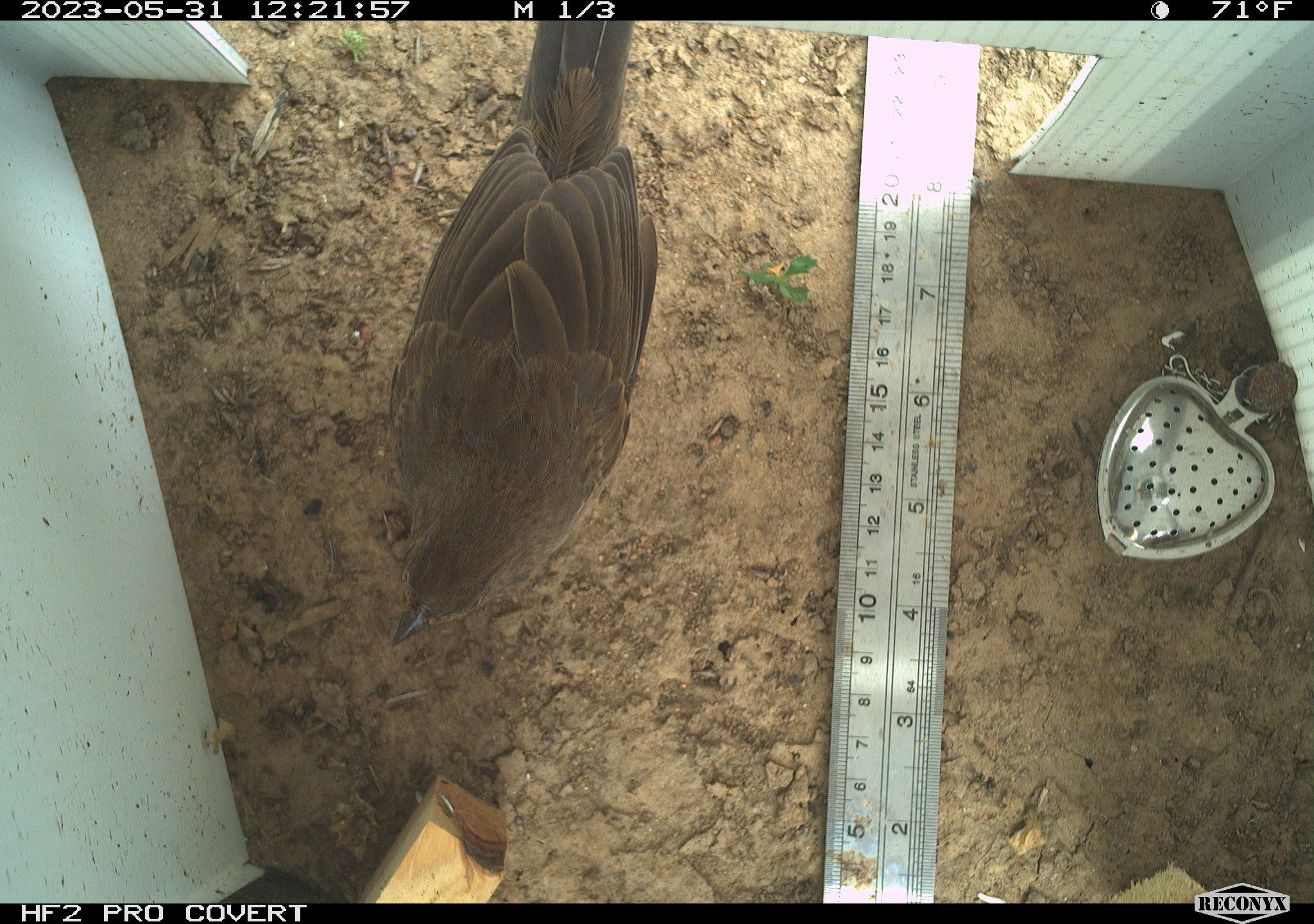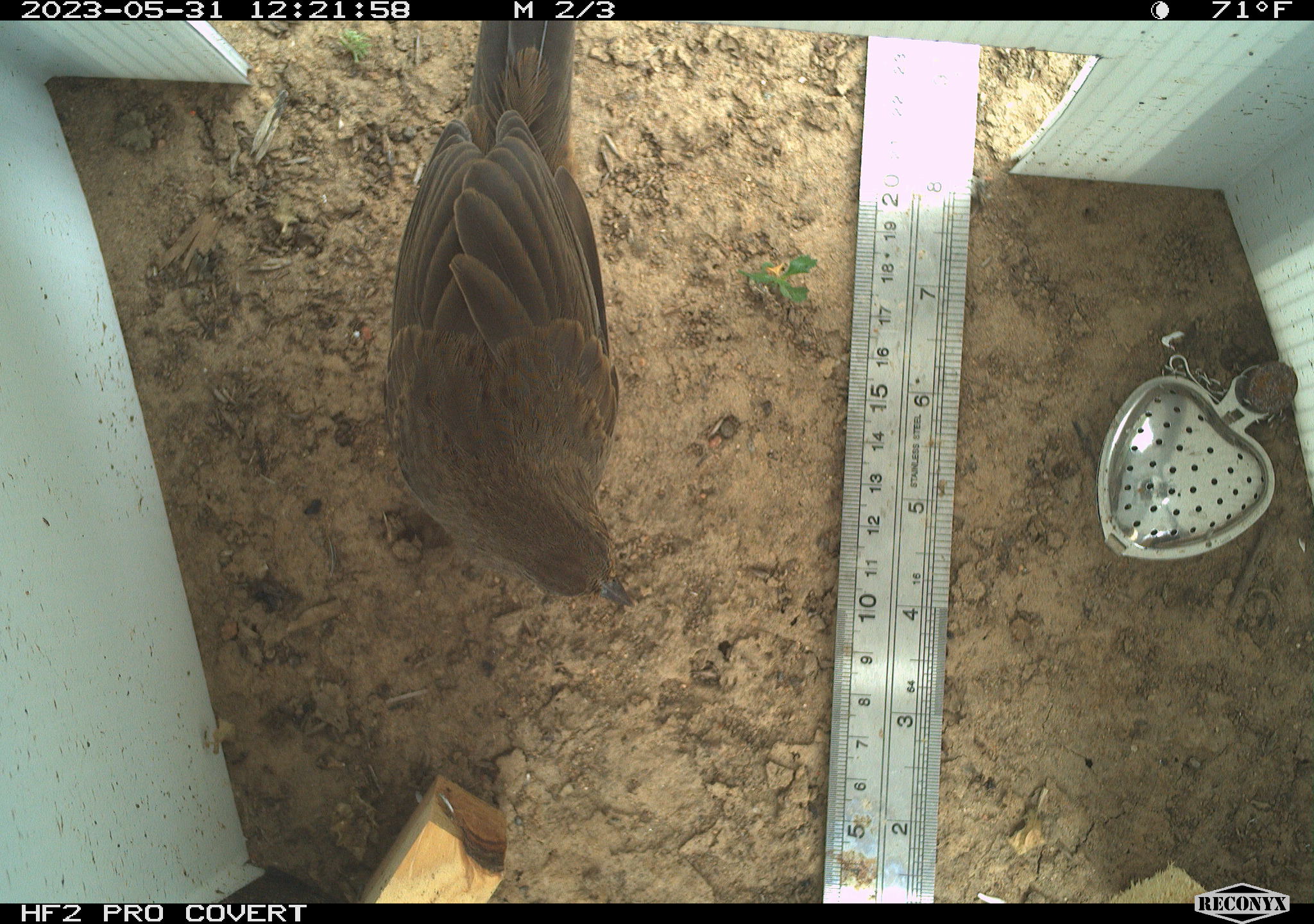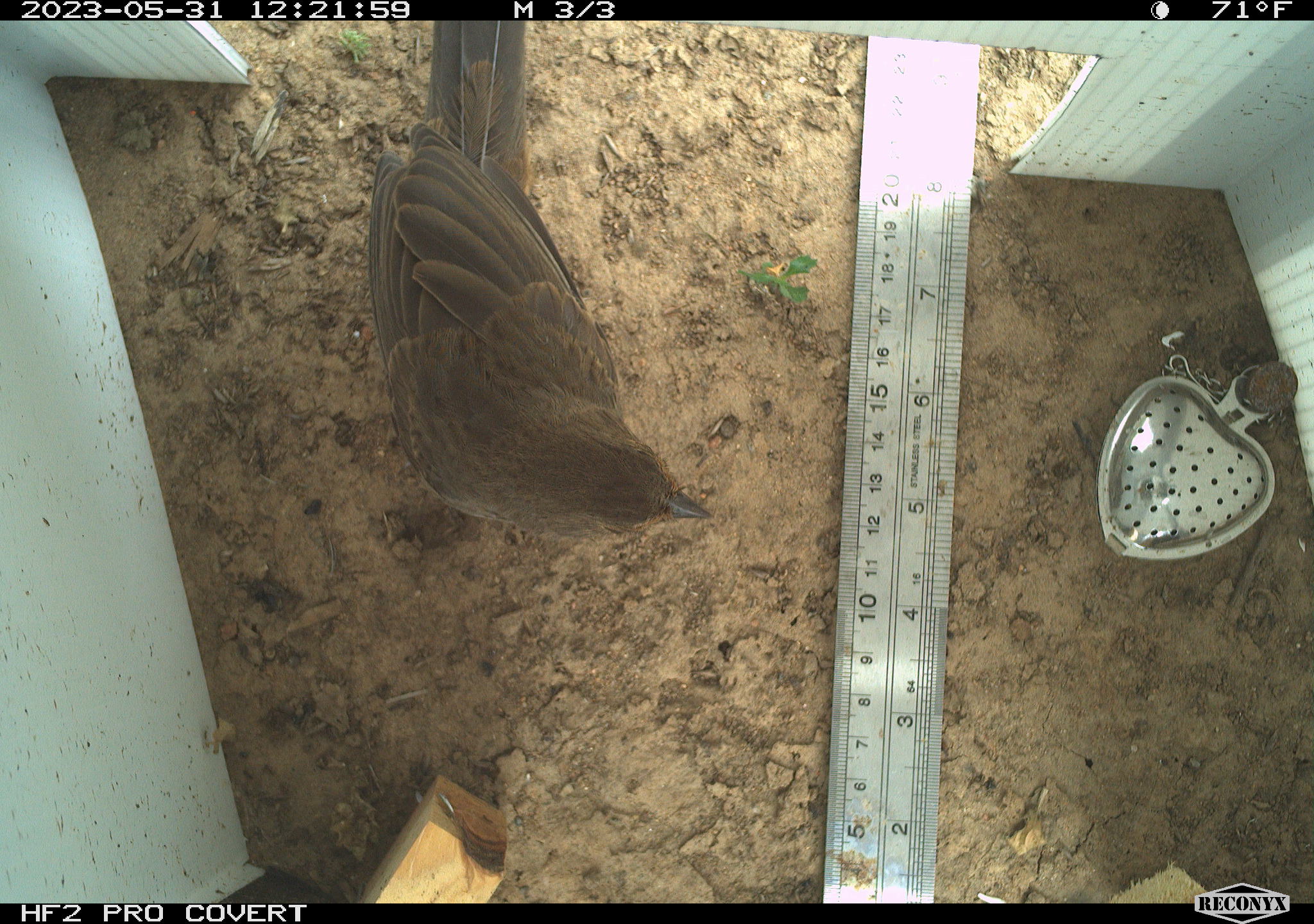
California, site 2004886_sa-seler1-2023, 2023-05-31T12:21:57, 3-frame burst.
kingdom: Animalia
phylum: Chordata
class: Aves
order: Passeriformes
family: Passerellidae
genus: Melozone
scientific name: Melozone crissalis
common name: california towhee